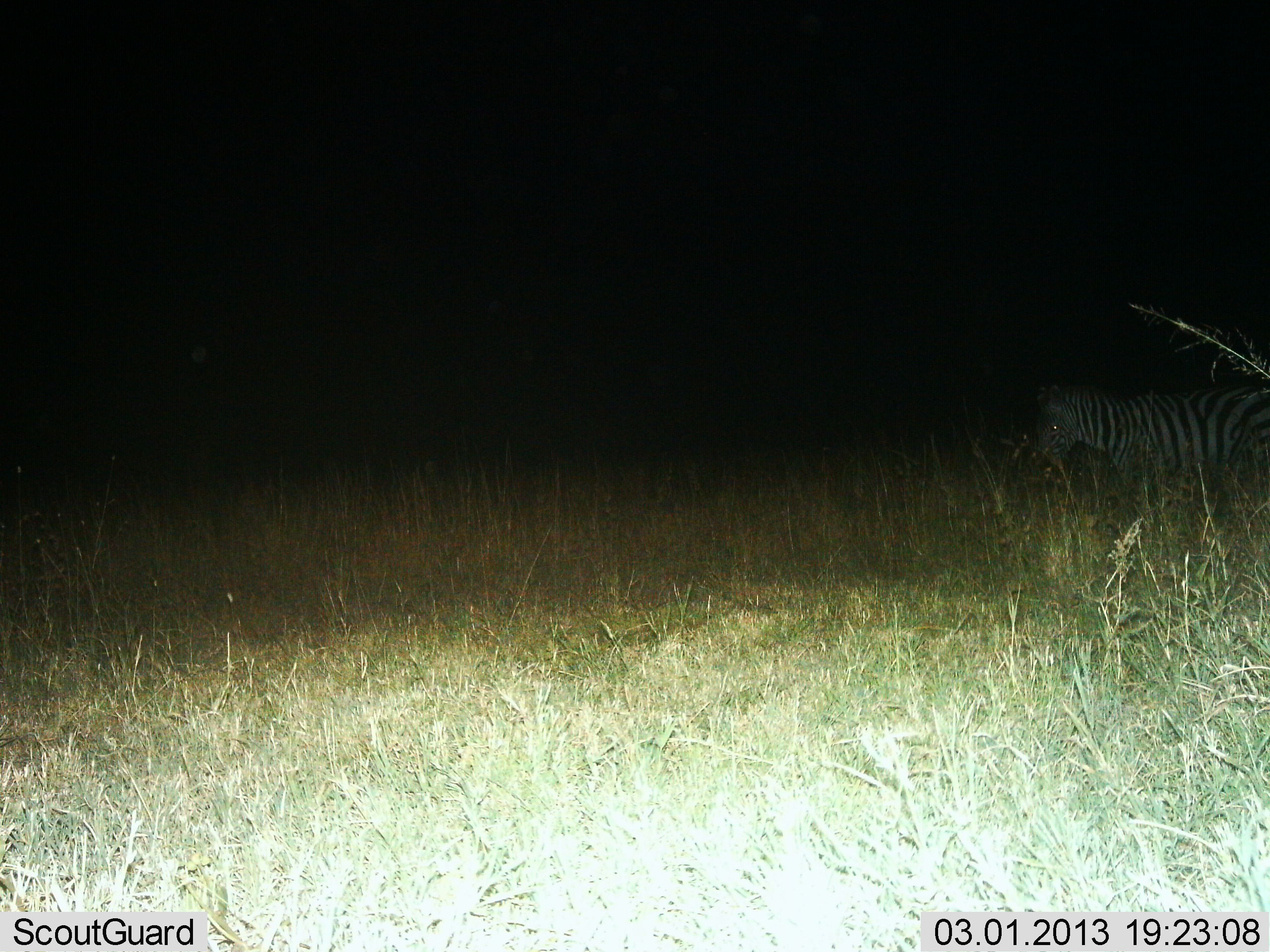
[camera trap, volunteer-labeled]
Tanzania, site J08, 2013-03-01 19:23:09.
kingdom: Animalia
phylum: Chordata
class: Mammalia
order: Perissodactyla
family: Equidae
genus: Equus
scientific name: Equus quagga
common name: plains zebra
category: zebra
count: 1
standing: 50%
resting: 7%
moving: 47%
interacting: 0%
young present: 0%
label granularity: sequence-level